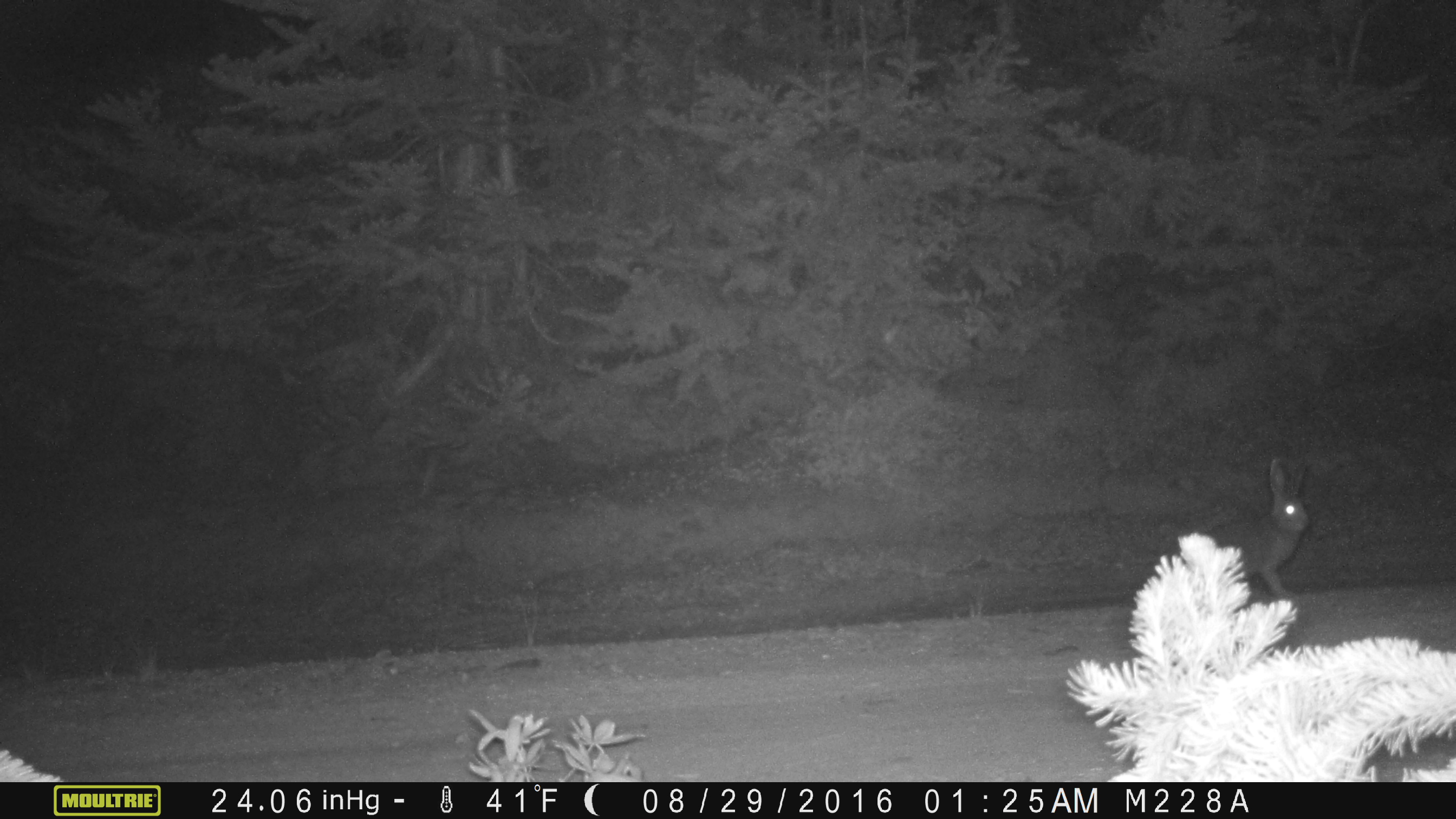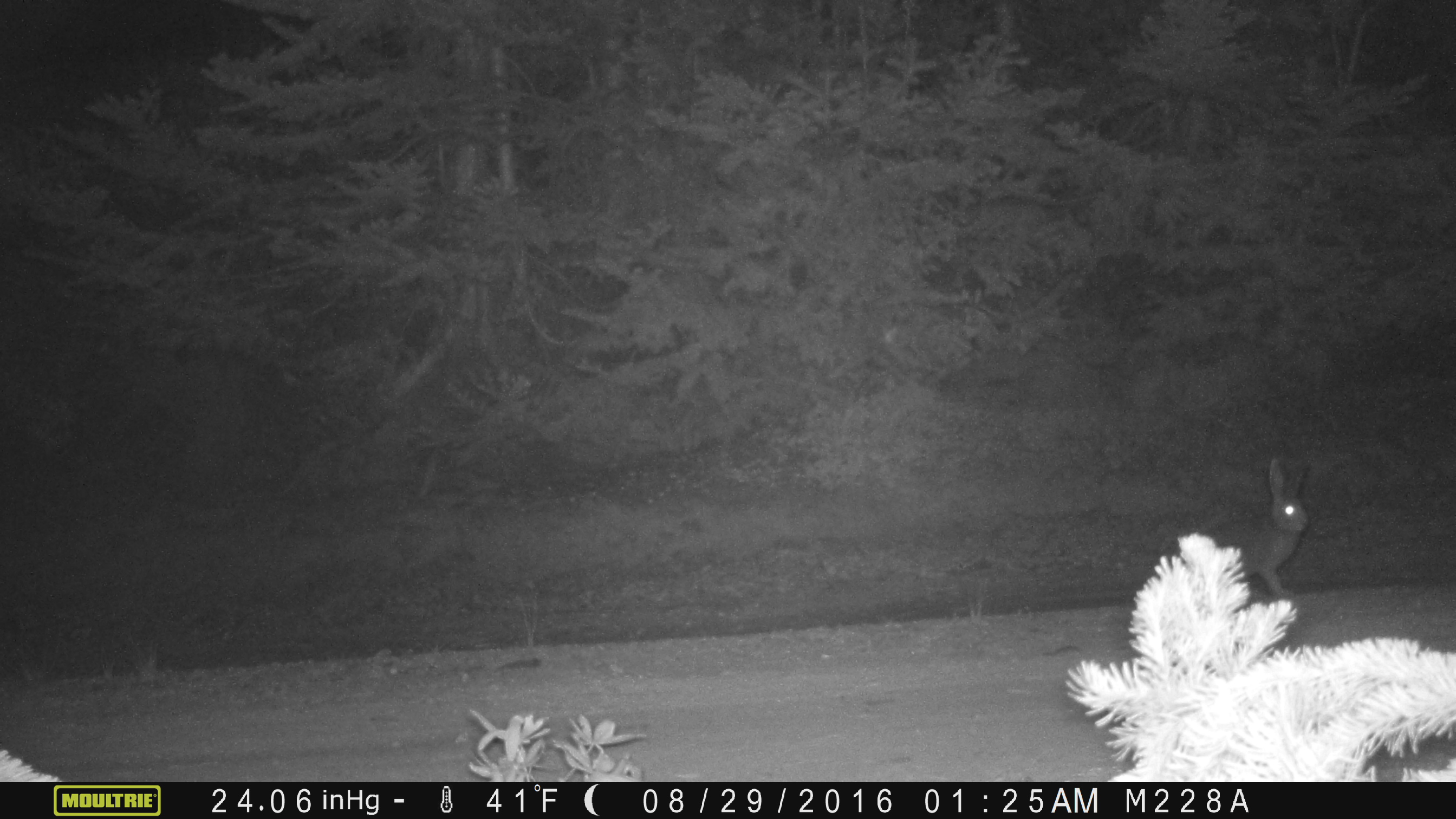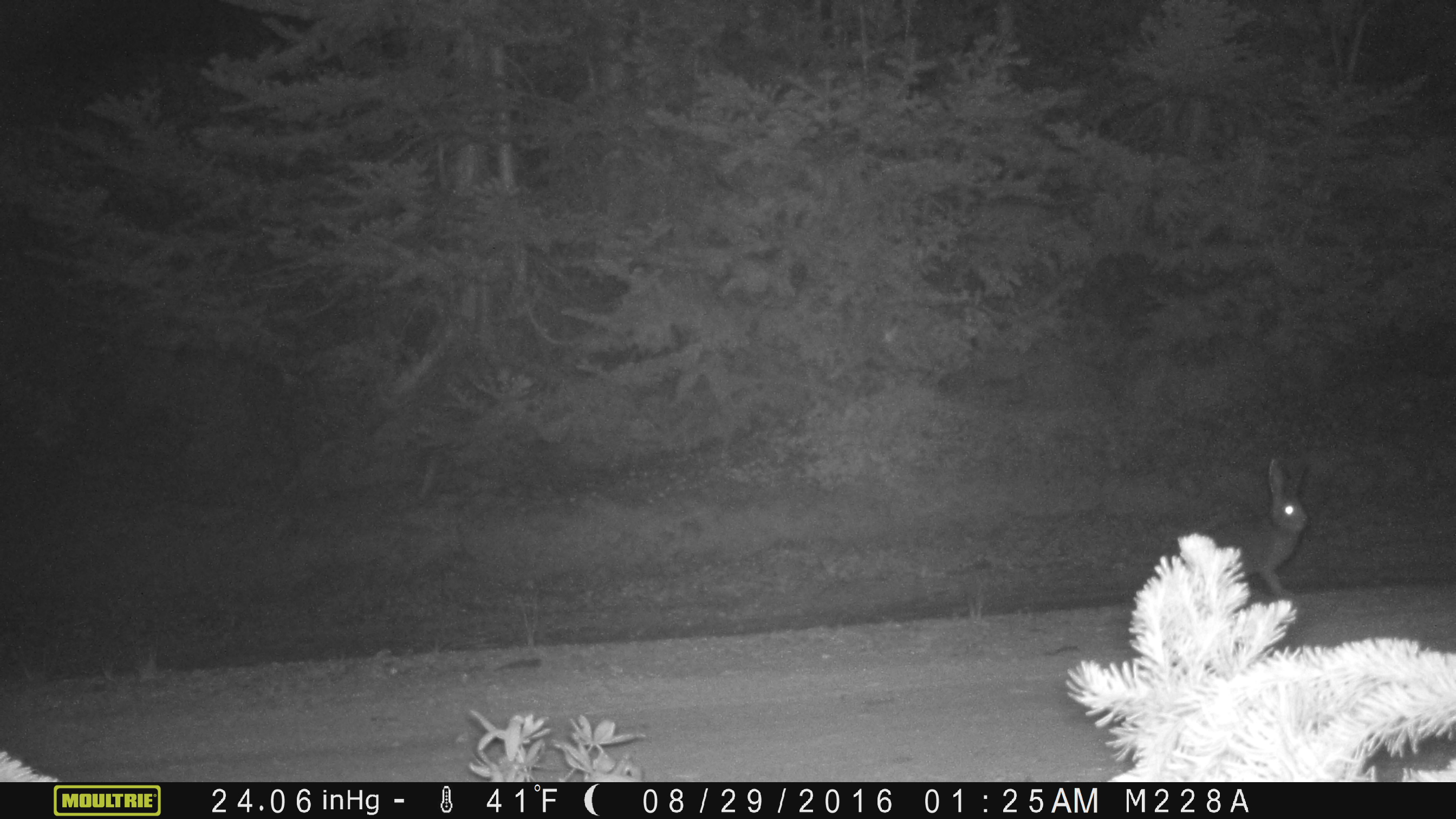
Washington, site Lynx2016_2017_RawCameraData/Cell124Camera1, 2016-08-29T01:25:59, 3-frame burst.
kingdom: Animalia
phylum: Chordata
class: Mammalia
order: Lagomorpha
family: Leporidae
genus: Lepus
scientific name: Lepus americanus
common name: snowshoe hare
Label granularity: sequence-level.